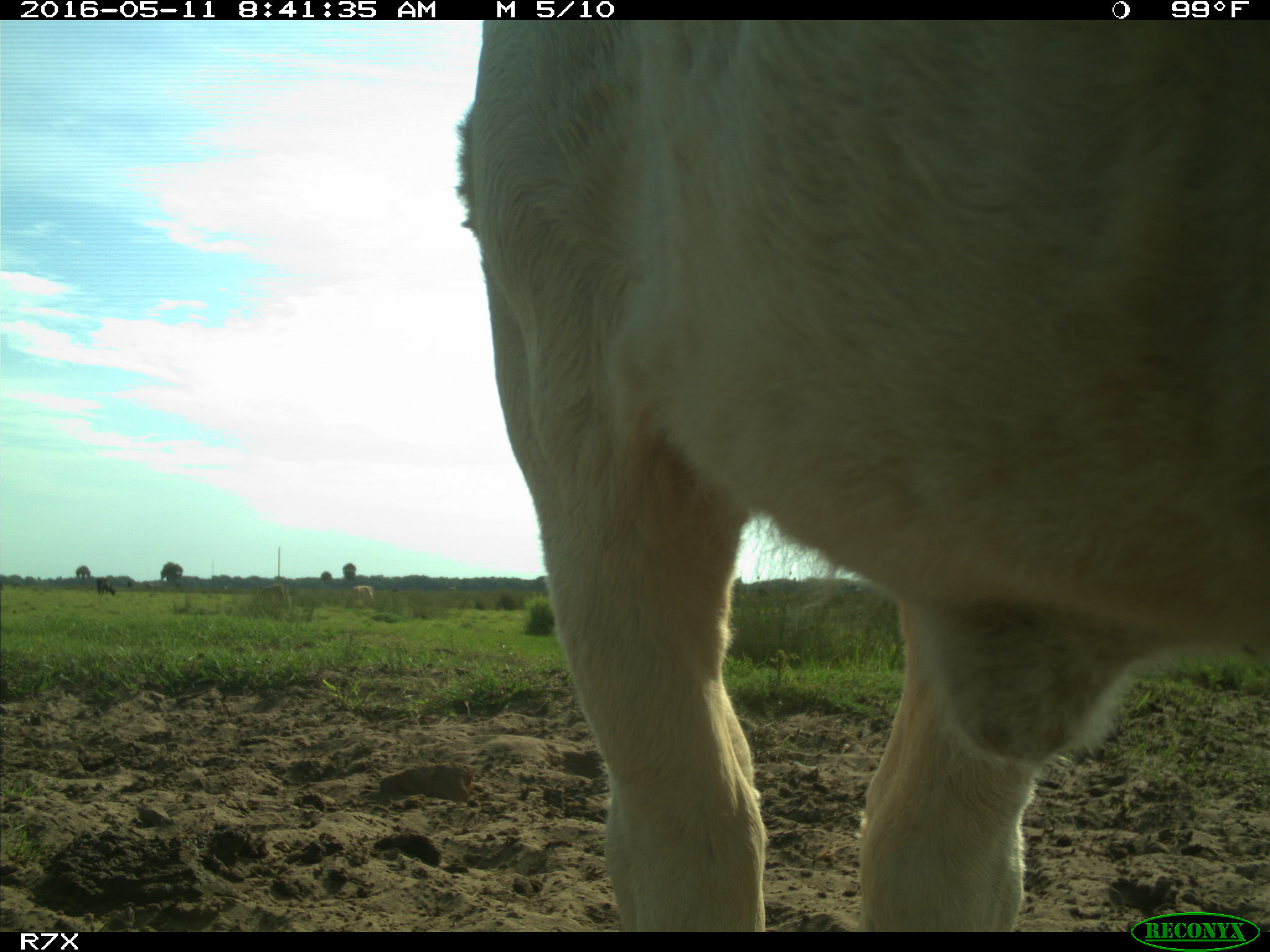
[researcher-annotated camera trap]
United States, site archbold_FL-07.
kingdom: Animalia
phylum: Chordata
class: Mammalia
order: Artiodactyla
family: Bovidae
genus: Bos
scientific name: Bos taurus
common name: domestic cow